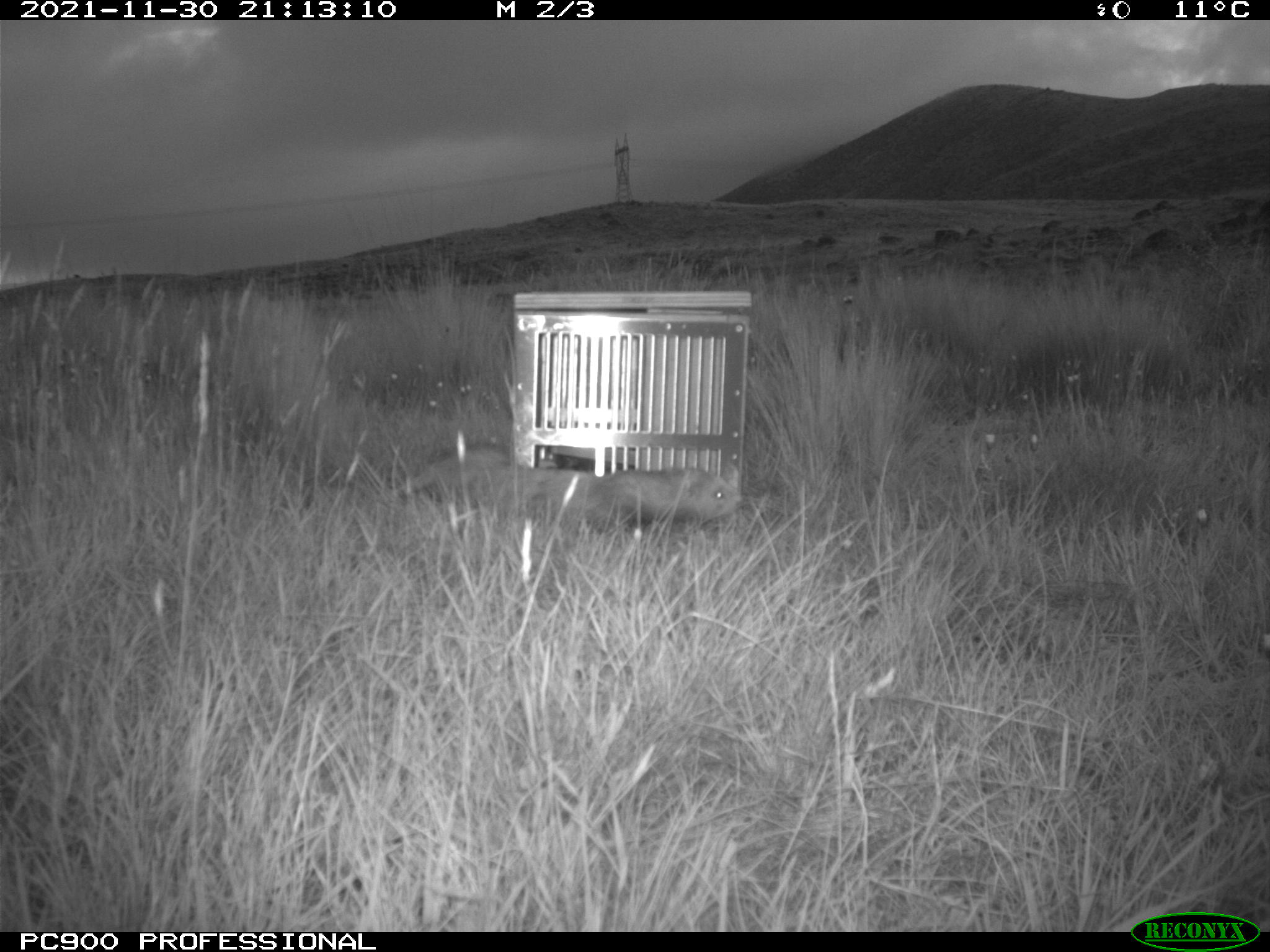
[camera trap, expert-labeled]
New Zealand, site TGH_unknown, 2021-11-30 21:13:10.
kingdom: Animalia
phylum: Chordata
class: Mammalia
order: Carnivora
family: Mustelidae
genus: Mustela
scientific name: Mustela furo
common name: ferret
Ferret (Mustela furo).